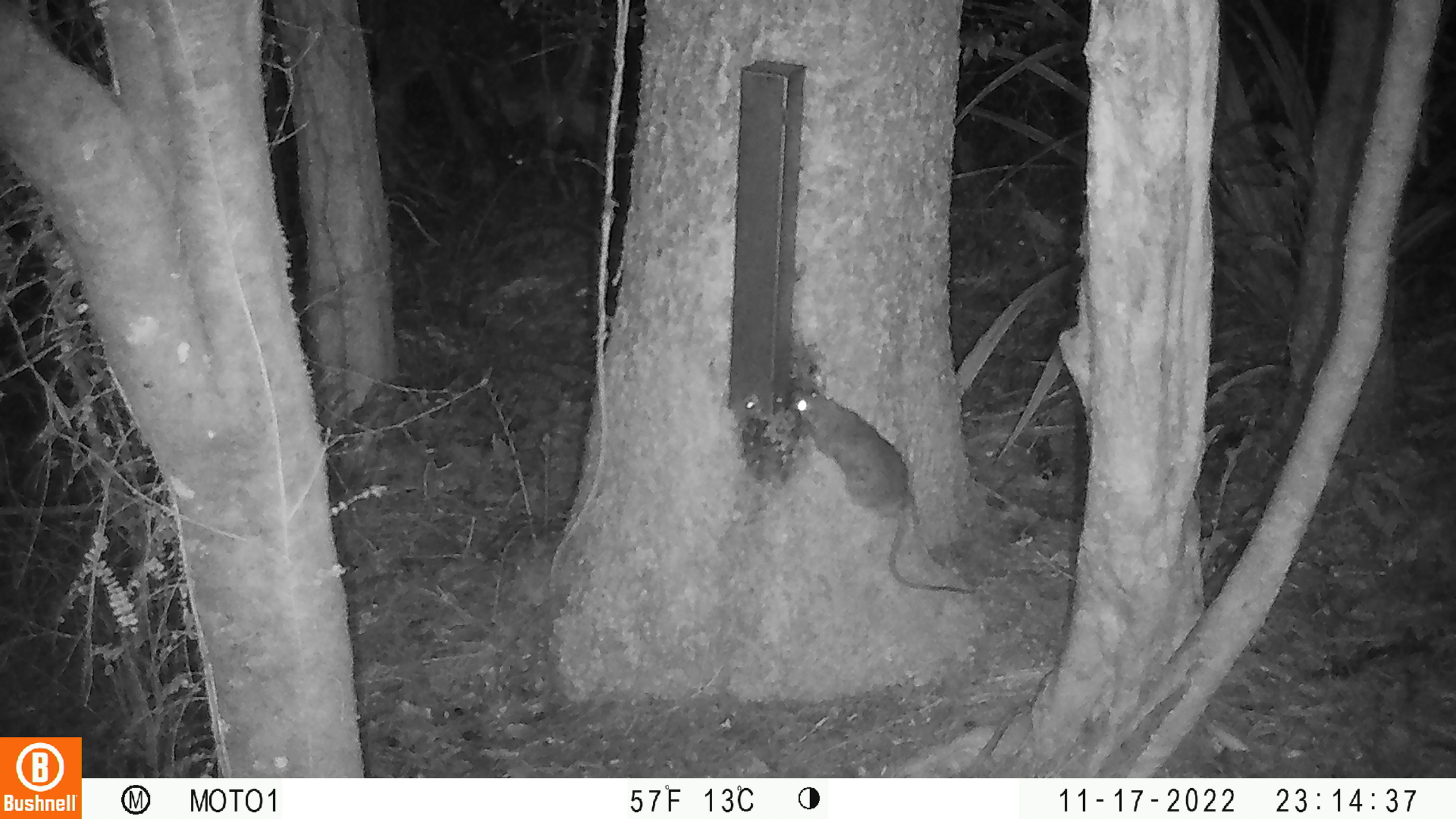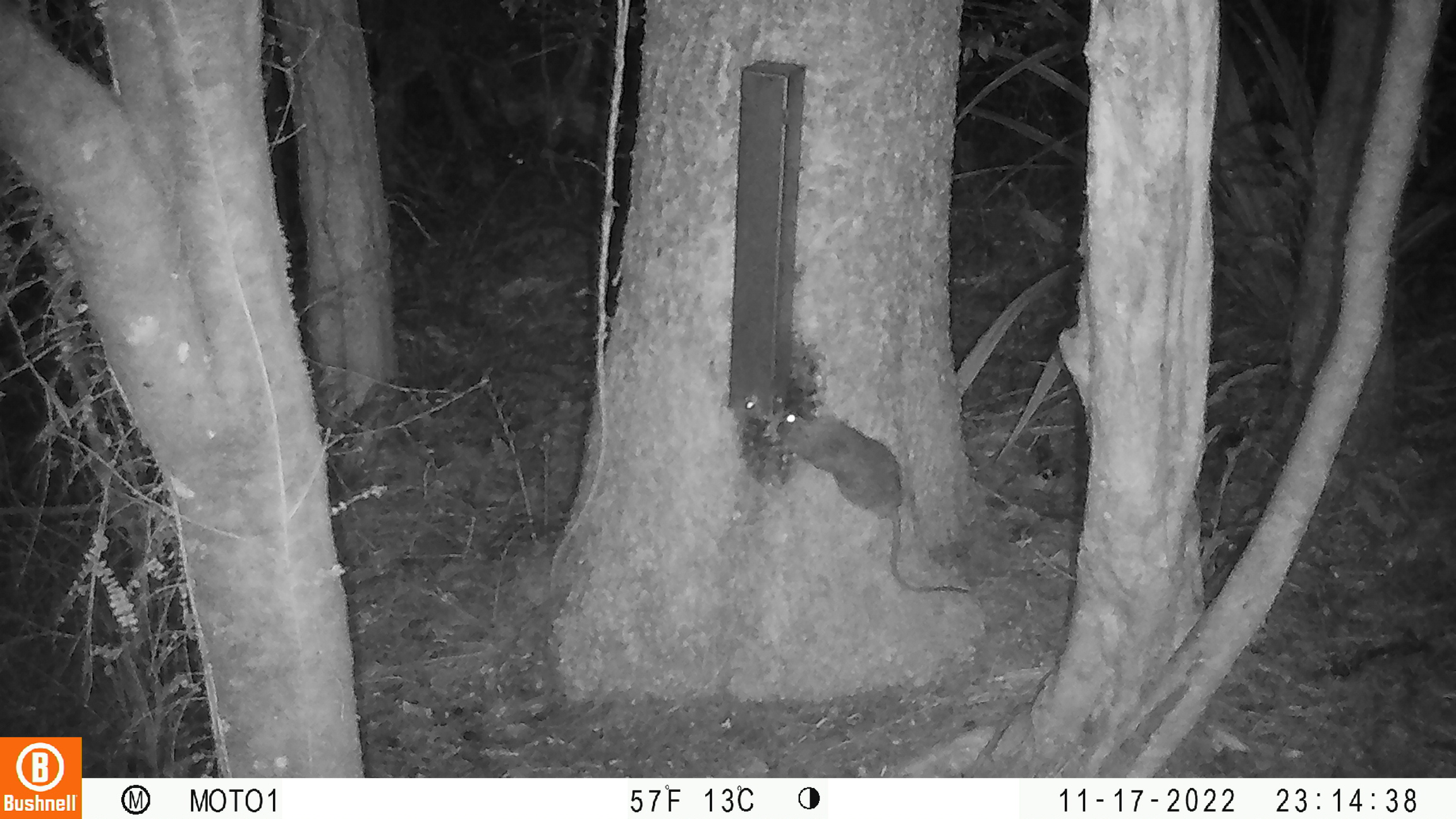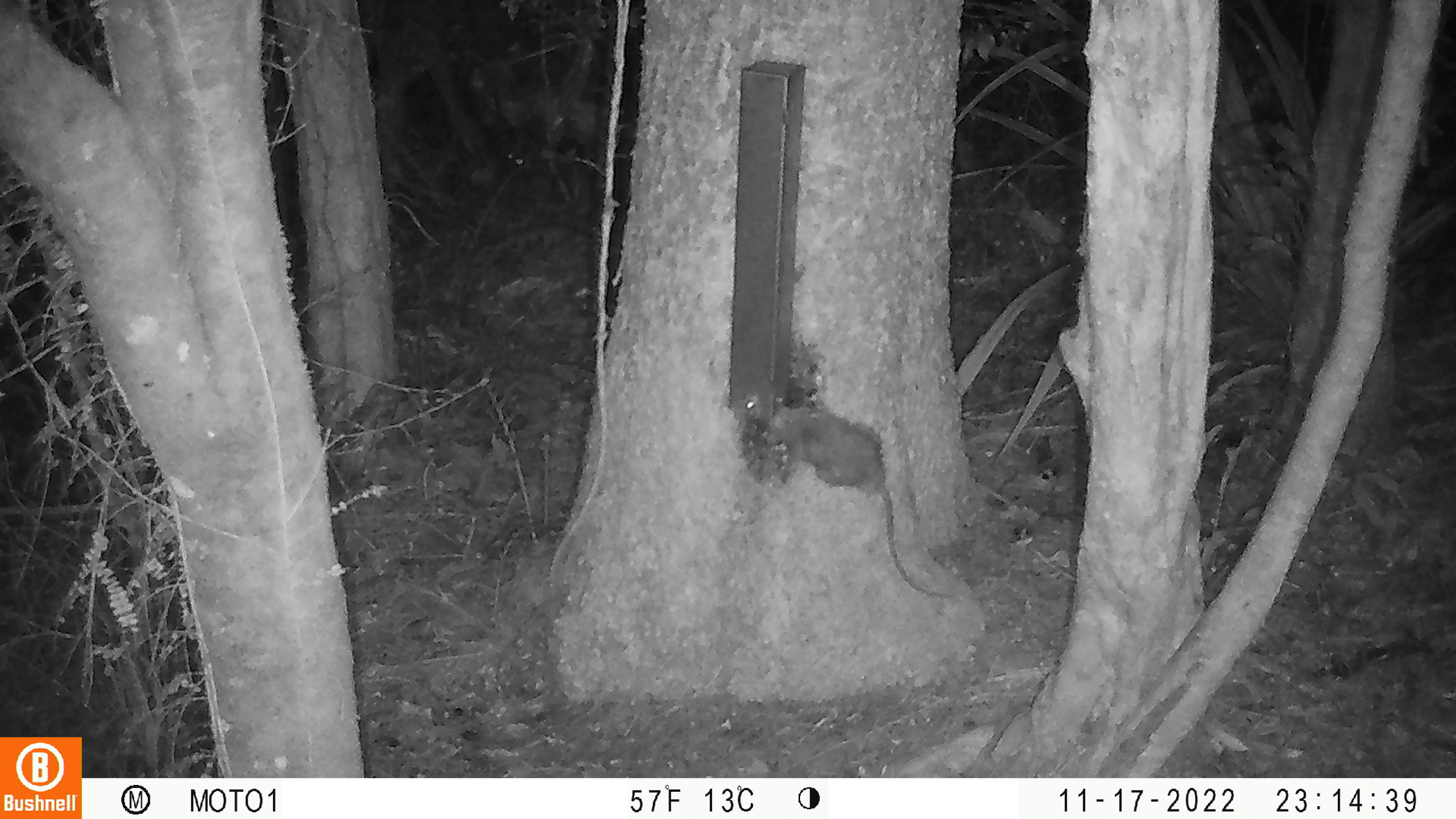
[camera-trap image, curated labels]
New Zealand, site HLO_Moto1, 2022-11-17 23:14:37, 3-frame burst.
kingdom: Animalia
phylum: Chordata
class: Mammalia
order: Rodentia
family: Muridae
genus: Rattus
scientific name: Rattus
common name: rat